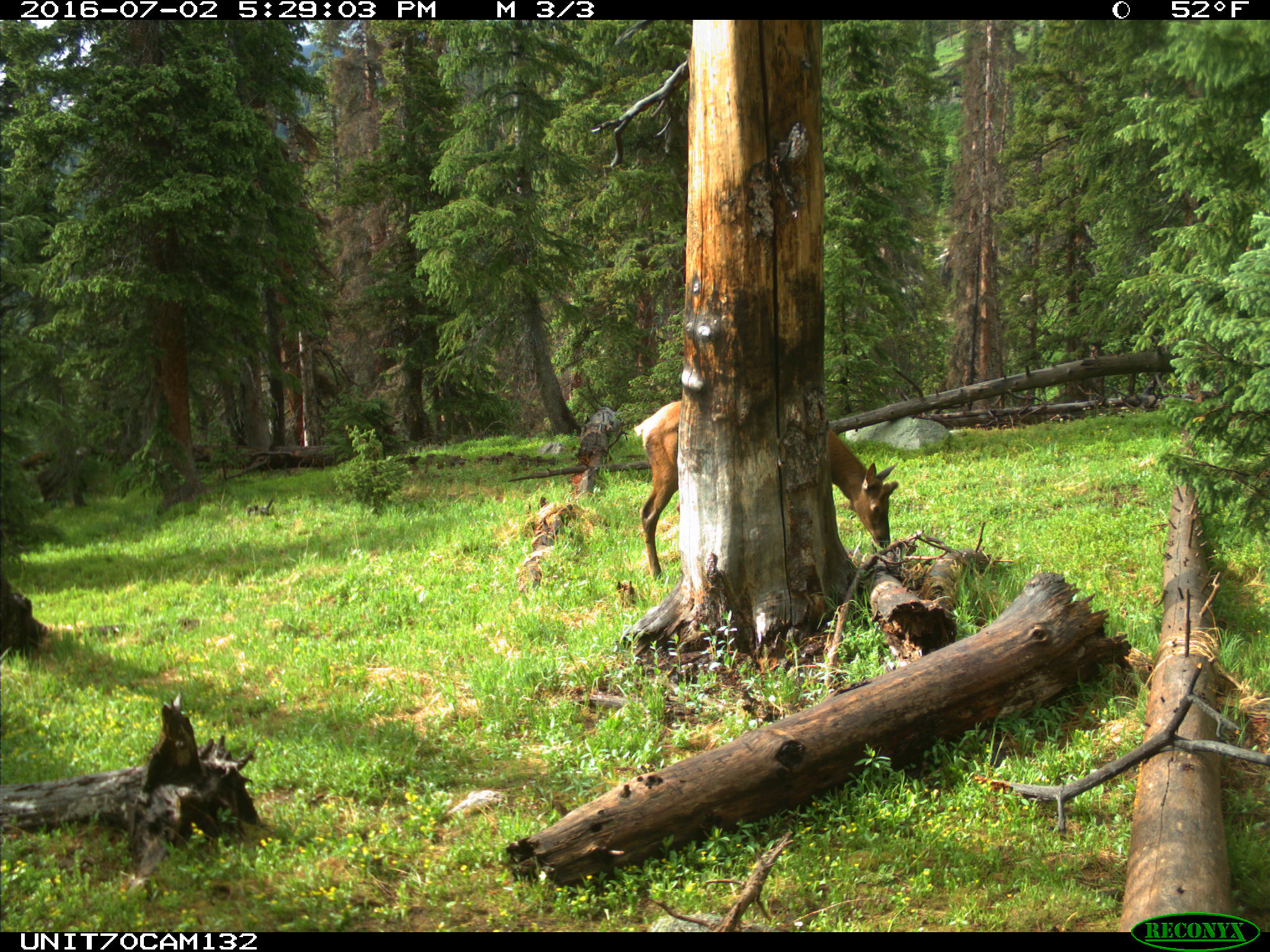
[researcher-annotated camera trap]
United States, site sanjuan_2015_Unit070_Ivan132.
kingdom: Animalia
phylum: Chordata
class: Mammalia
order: Artiodactyla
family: Cervidae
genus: Cervus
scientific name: Cervus elaphus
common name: red deer